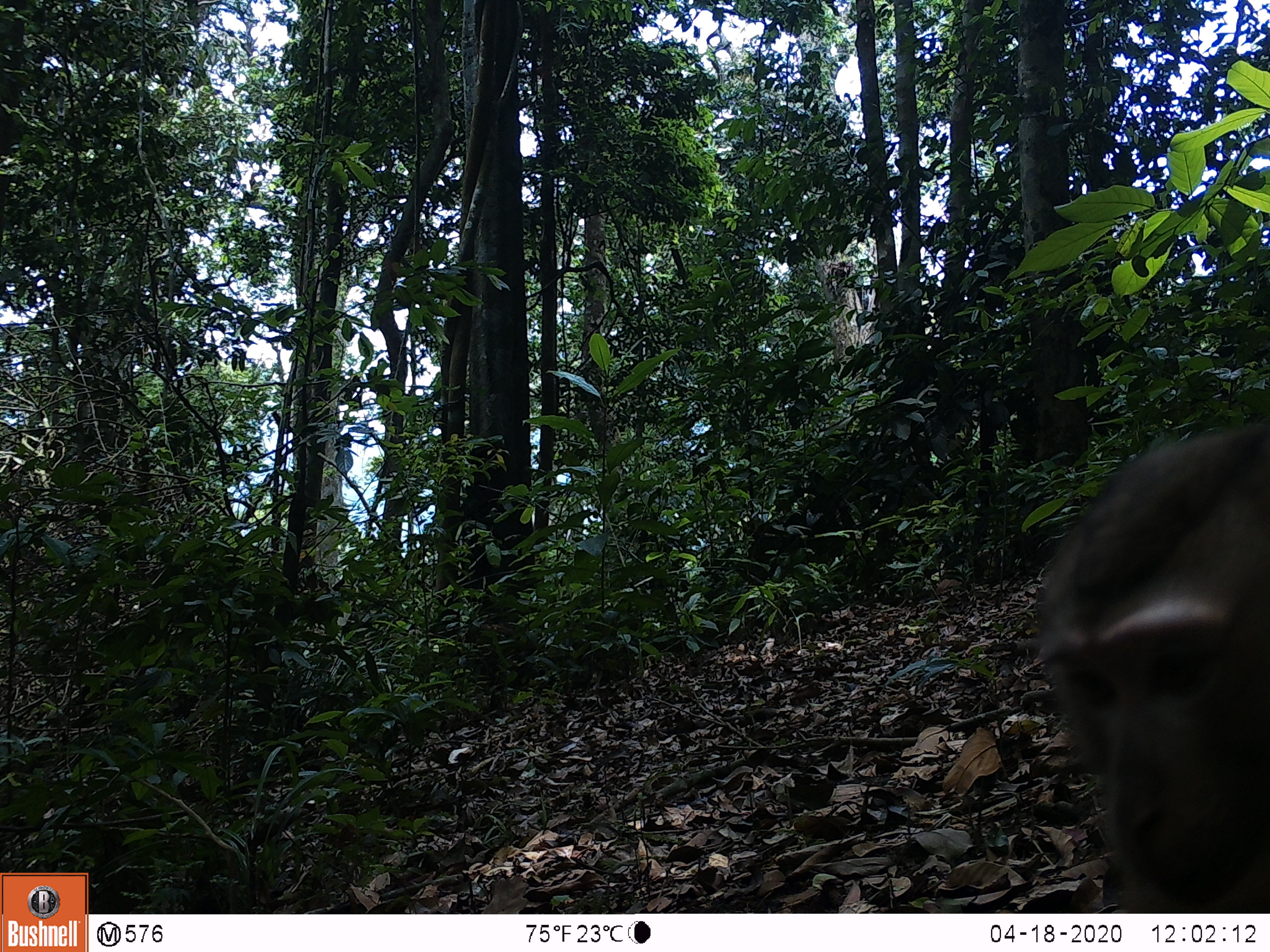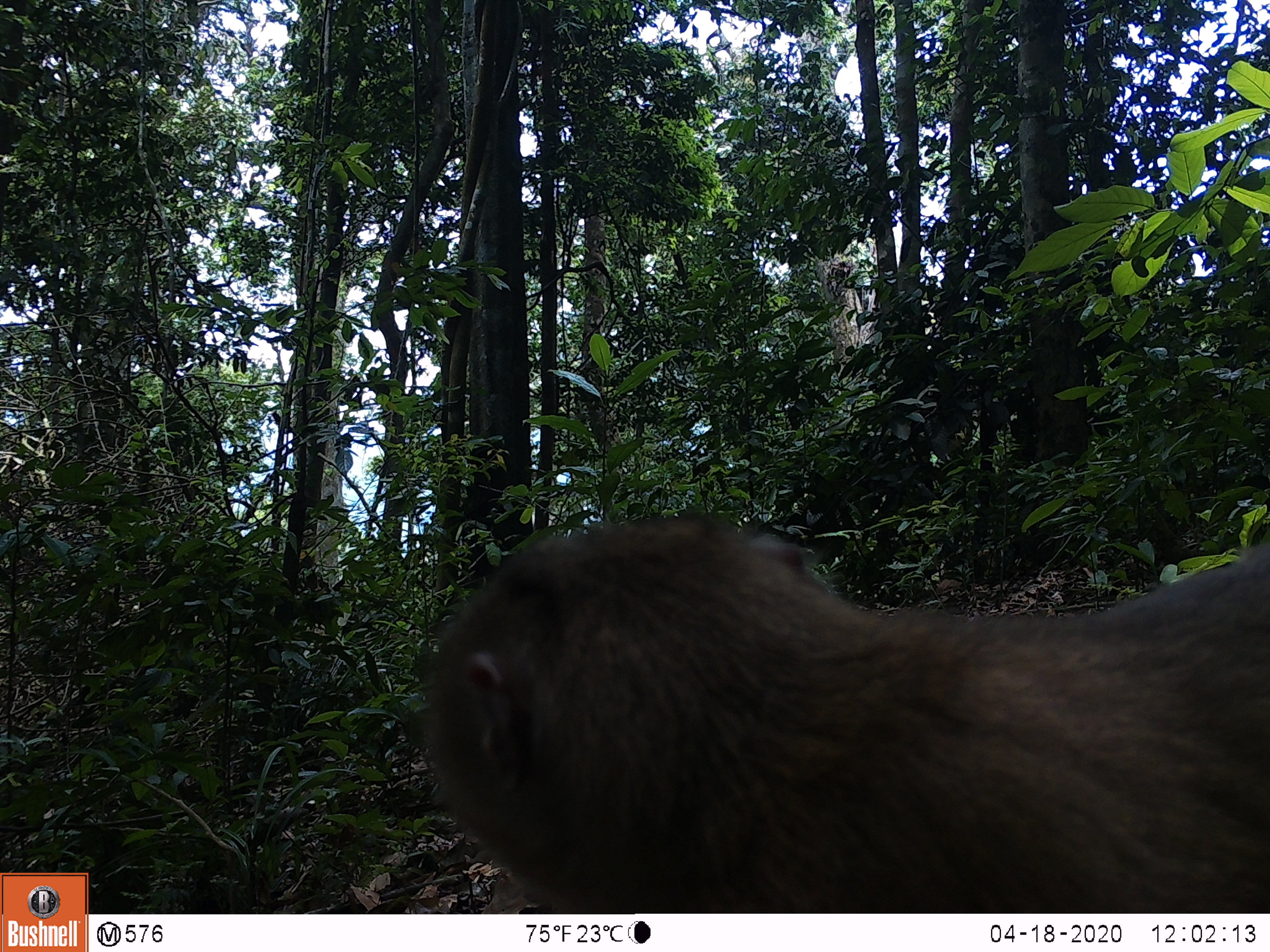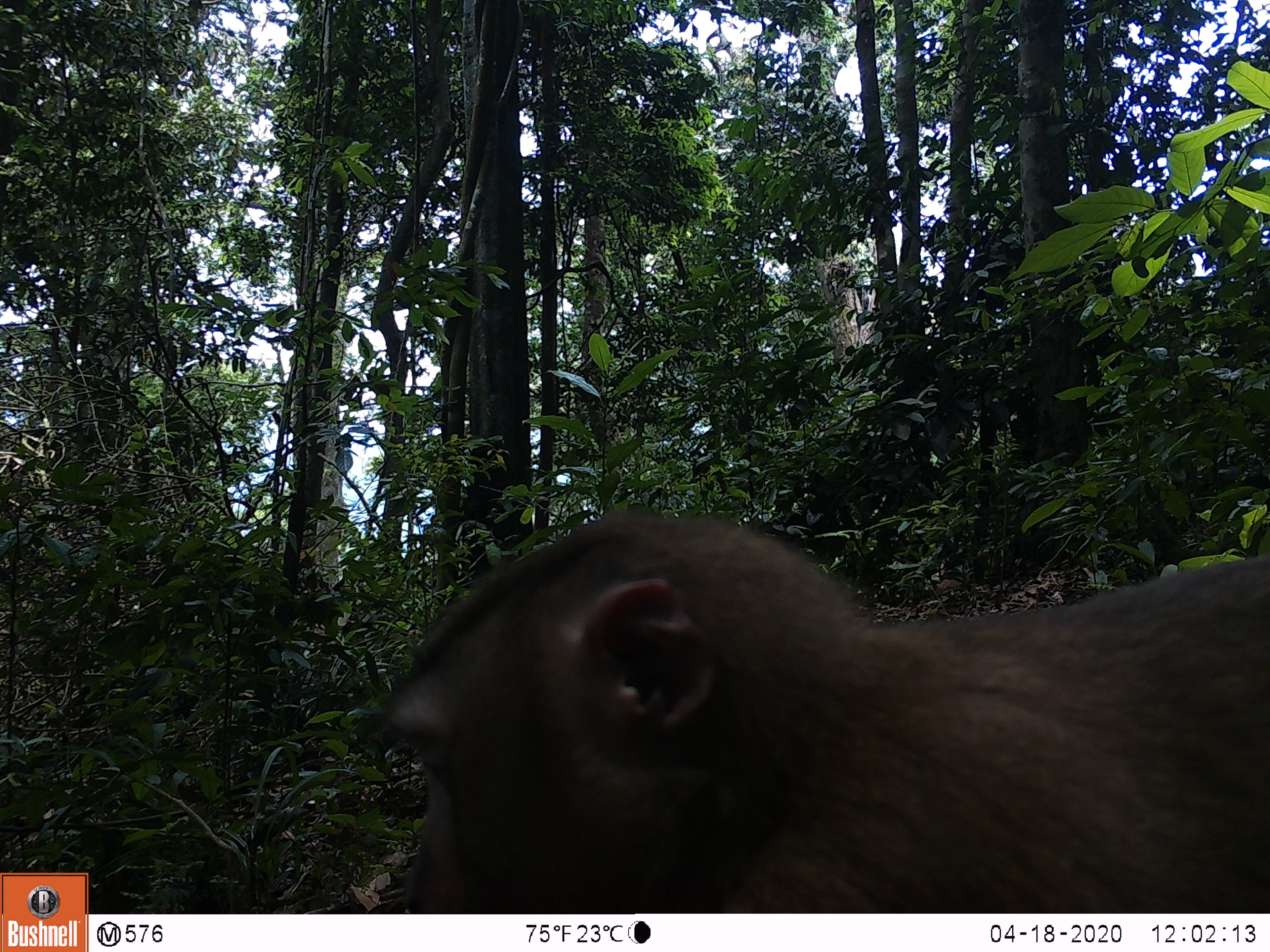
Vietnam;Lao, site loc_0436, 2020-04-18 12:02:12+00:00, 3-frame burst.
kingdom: Animalia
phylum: Chordata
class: Mammalia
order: Primates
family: Cercopithecidae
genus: Macaca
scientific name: Macaca nemestrina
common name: pig-tailed macaque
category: pig tailed macaque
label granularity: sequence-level